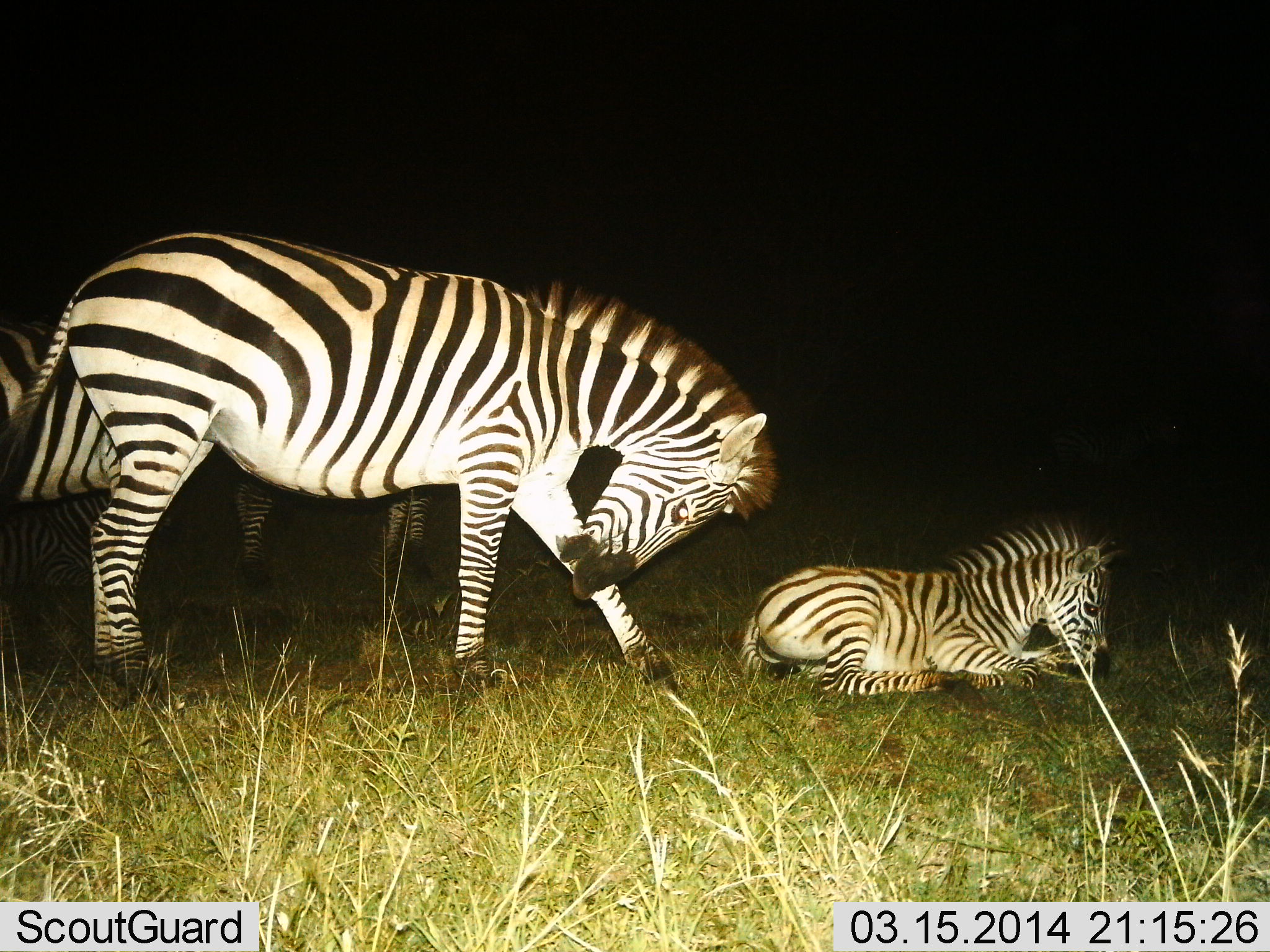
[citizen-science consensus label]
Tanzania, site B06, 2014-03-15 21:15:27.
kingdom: Animalia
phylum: Chordata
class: Mammalia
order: Perissodactyla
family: Equidae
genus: Equus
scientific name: Equus quagga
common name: plains zebra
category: zebra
Zebra (plains zebra) (Equus quagga), count 4. Behavior (volunteer vote fractions): standing 70%, resting 70%, moving 0%, interacting 0%. Young present (vote fraction): 80%. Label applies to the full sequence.